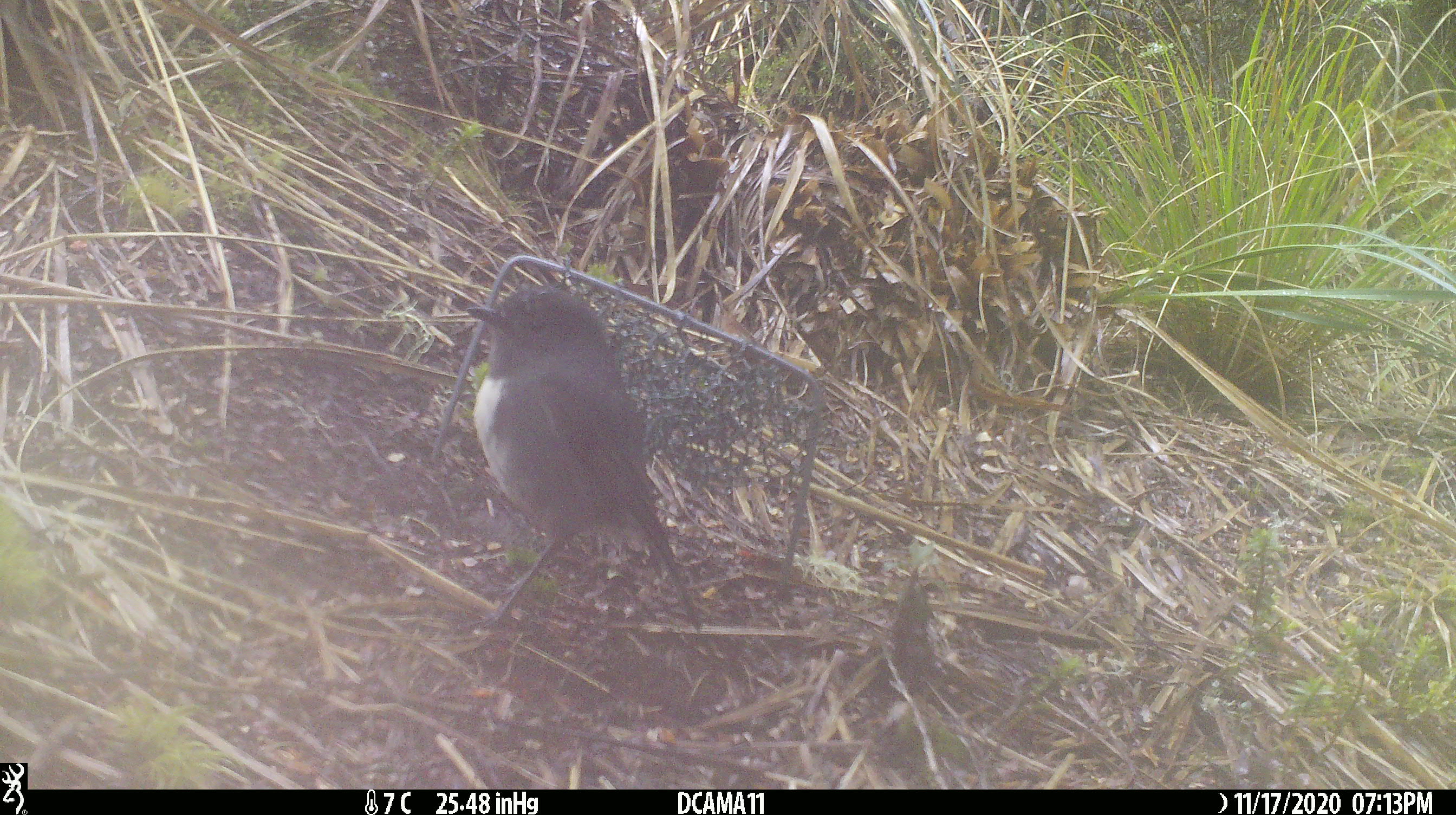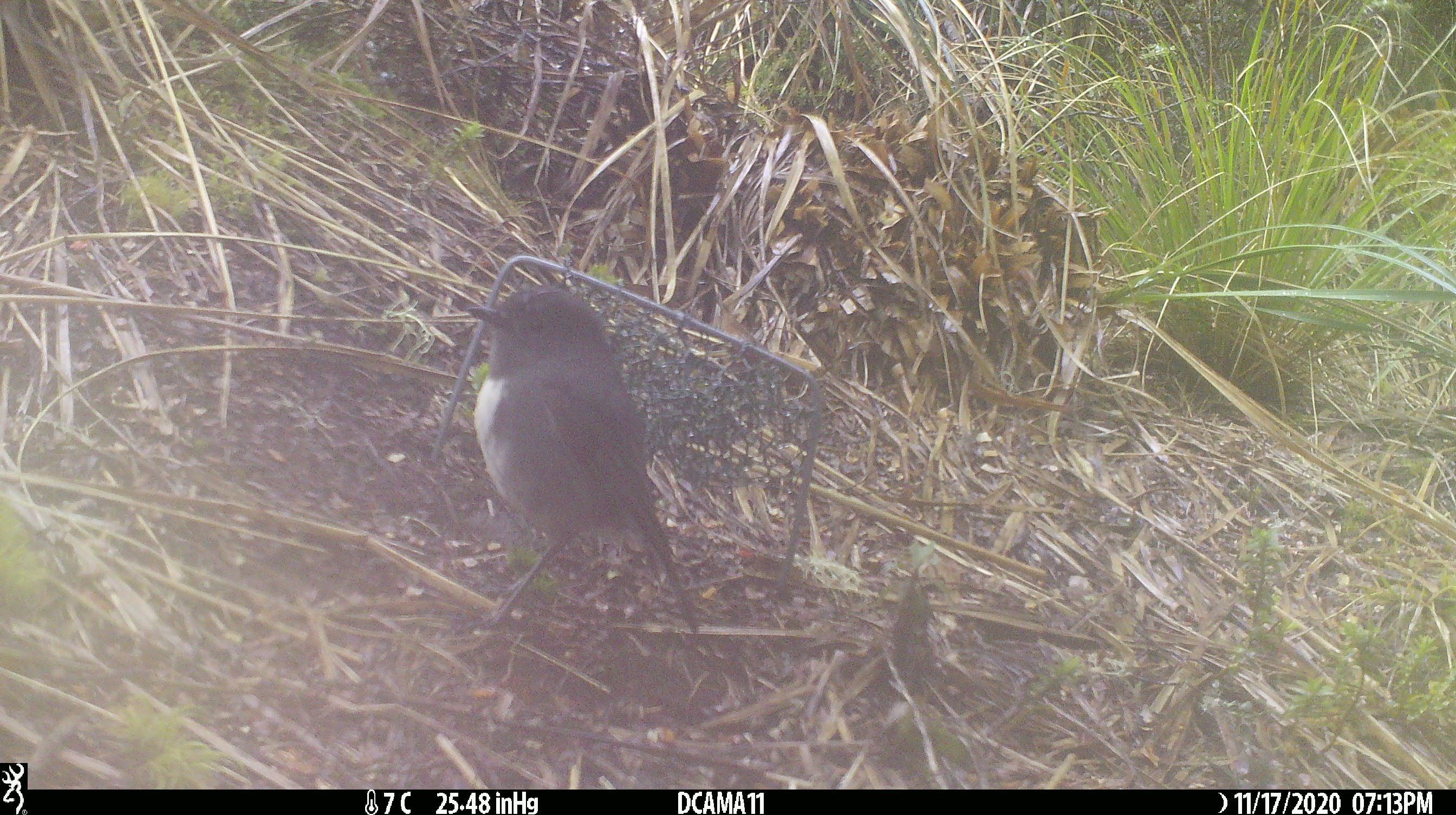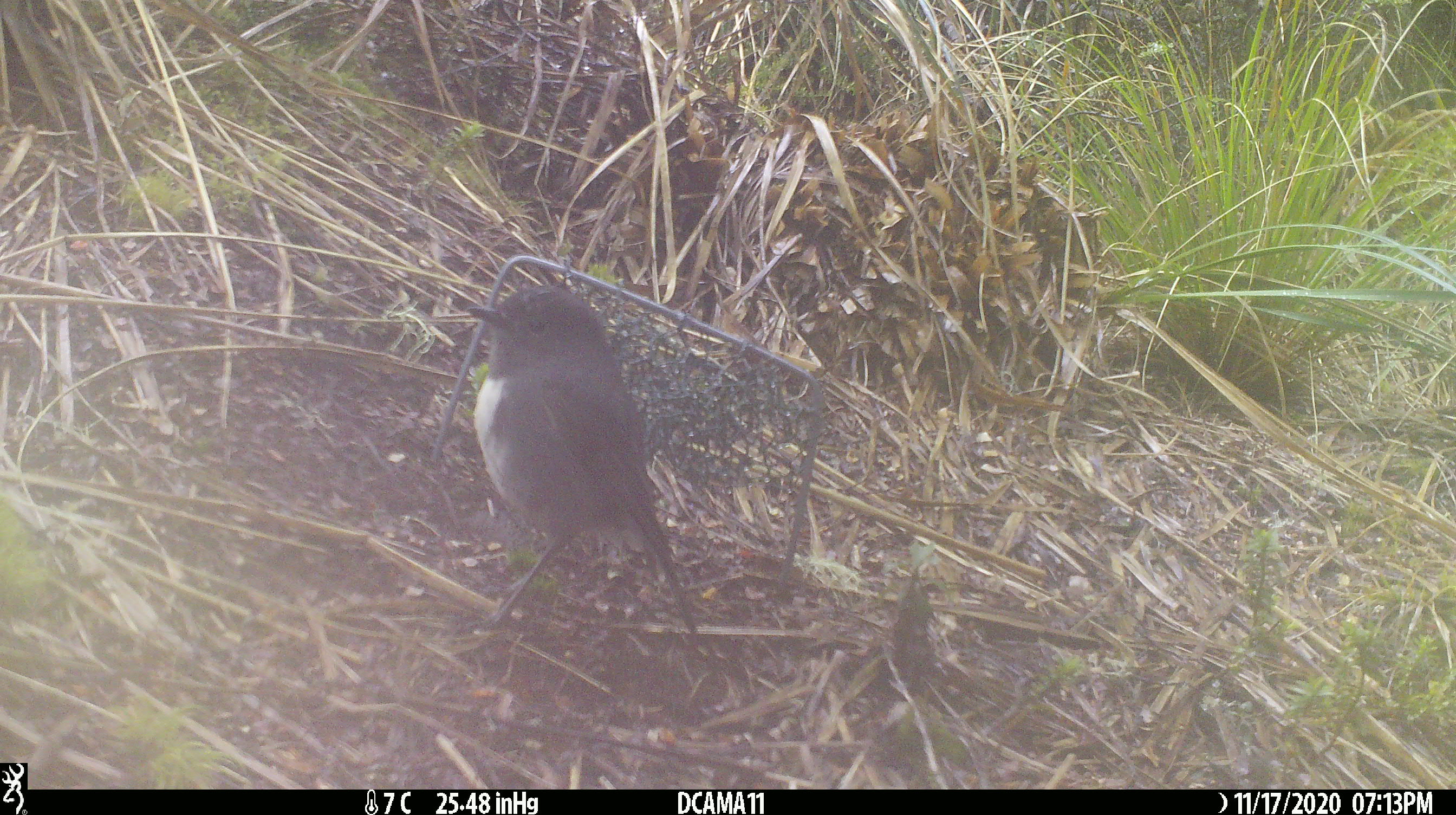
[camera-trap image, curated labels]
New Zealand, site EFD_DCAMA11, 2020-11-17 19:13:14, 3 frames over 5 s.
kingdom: Animalia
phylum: Chordata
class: Aves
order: Passeriformes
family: Petroicidae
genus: Petroica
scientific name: Petroica australis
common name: new zealand robin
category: robin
Robin (new zealand robin) (Petroica australis).